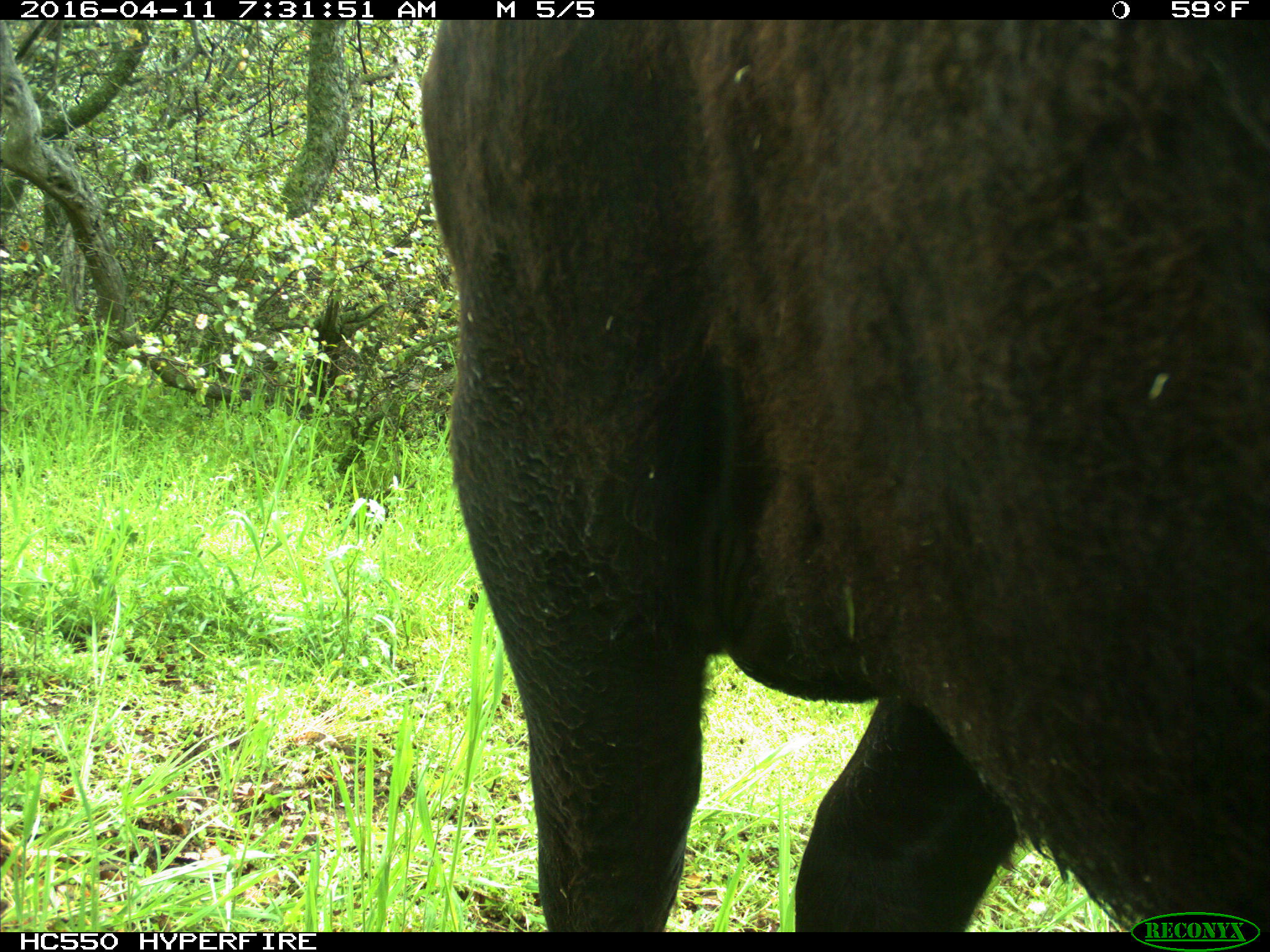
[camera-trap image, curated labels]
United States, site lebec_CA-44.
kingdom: Animalia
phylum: Chordata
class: Mammalia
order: Artiodactyla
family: Bovidae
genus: Bos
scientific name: Bos taurus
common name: domestic cow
Bos taurus (domestic cow).